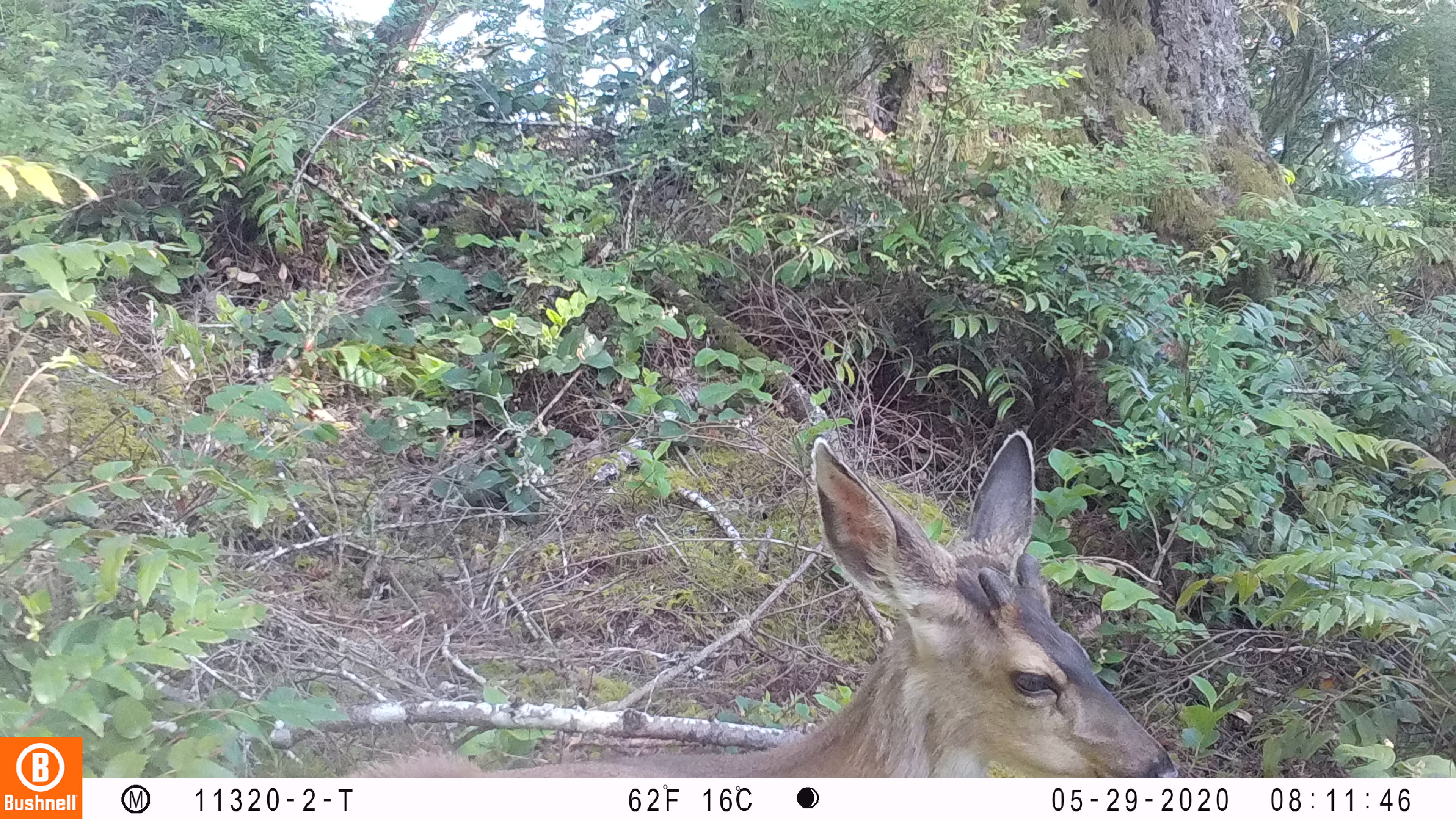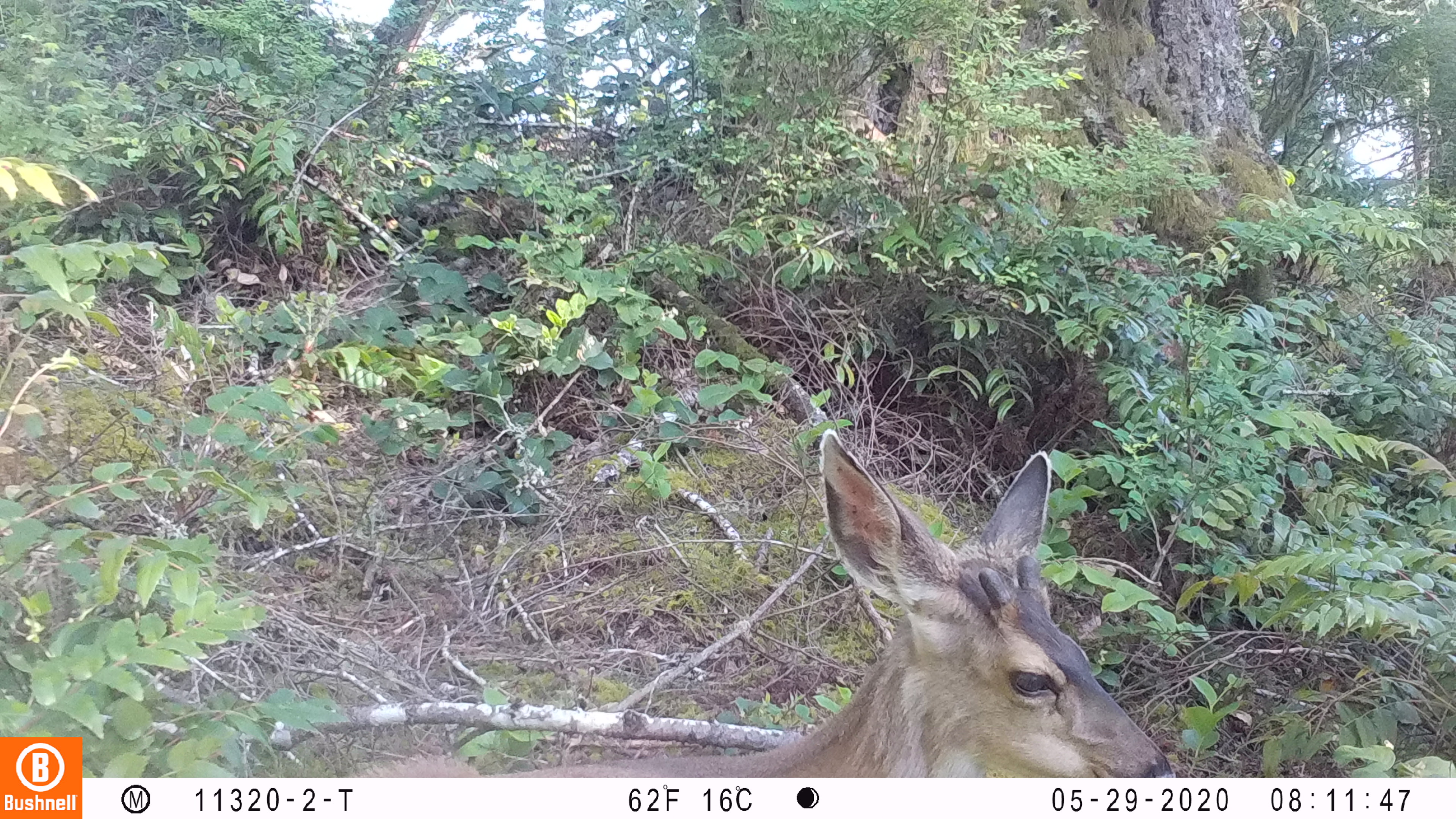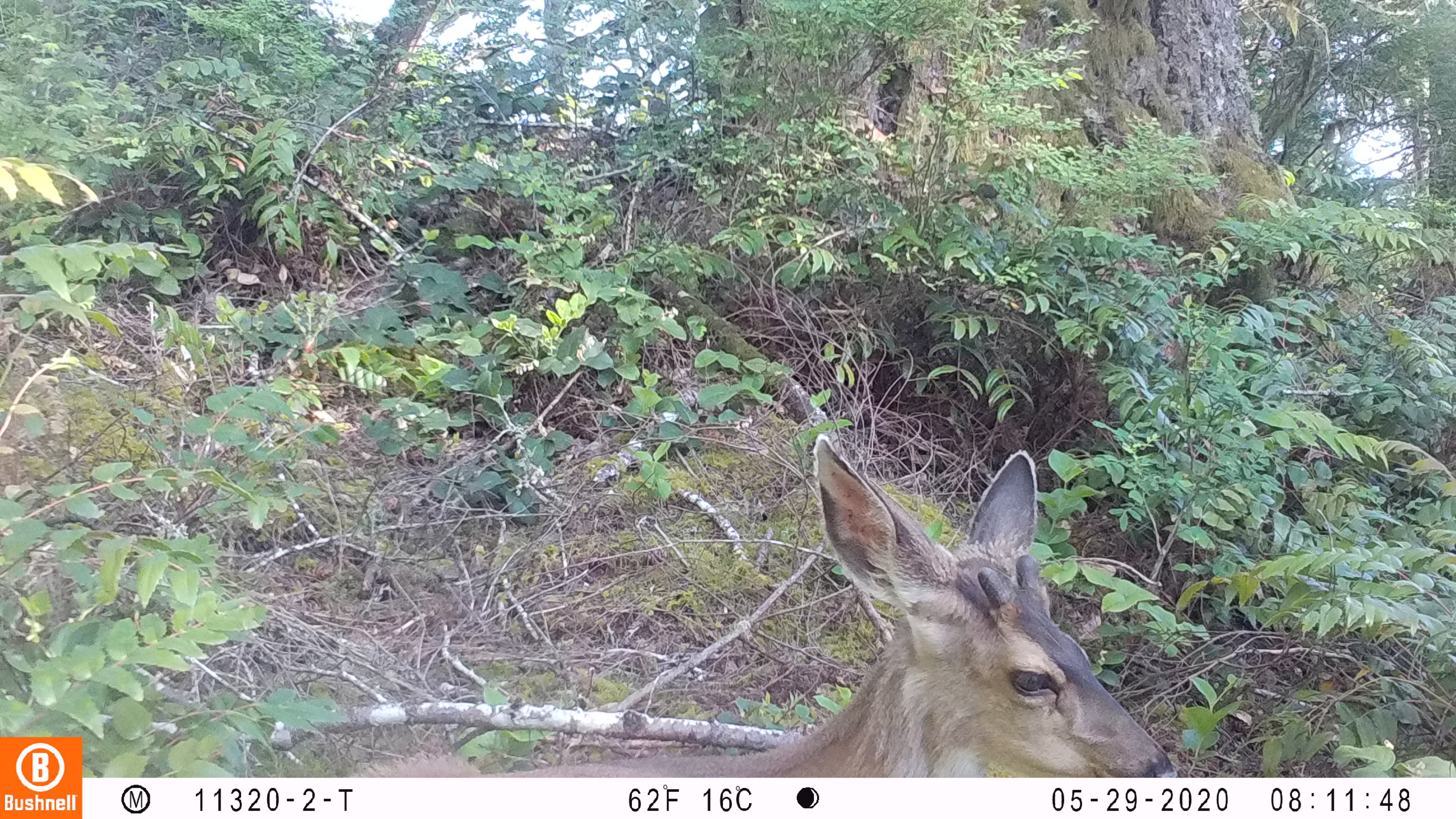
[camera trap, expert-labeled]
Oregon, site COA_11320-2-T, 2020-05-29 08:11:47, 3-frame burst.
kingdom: Animalia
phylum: Chordata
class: Mammalia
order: Artiodactyla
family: Cervidae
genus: Odocoileus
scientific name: Odocoileus hemionus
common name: black-tailed deer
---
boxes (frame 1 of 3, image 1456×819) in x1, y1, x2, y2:
black-tailed deer: 345, 425, 1178, 772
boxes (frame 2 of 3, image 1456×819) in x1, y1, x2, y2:
black-tailed deer: 345, 423, 1174, 770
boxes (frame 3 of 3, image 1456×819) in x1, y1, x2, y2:
black-tailed deer: 355, 425, 1180, 772